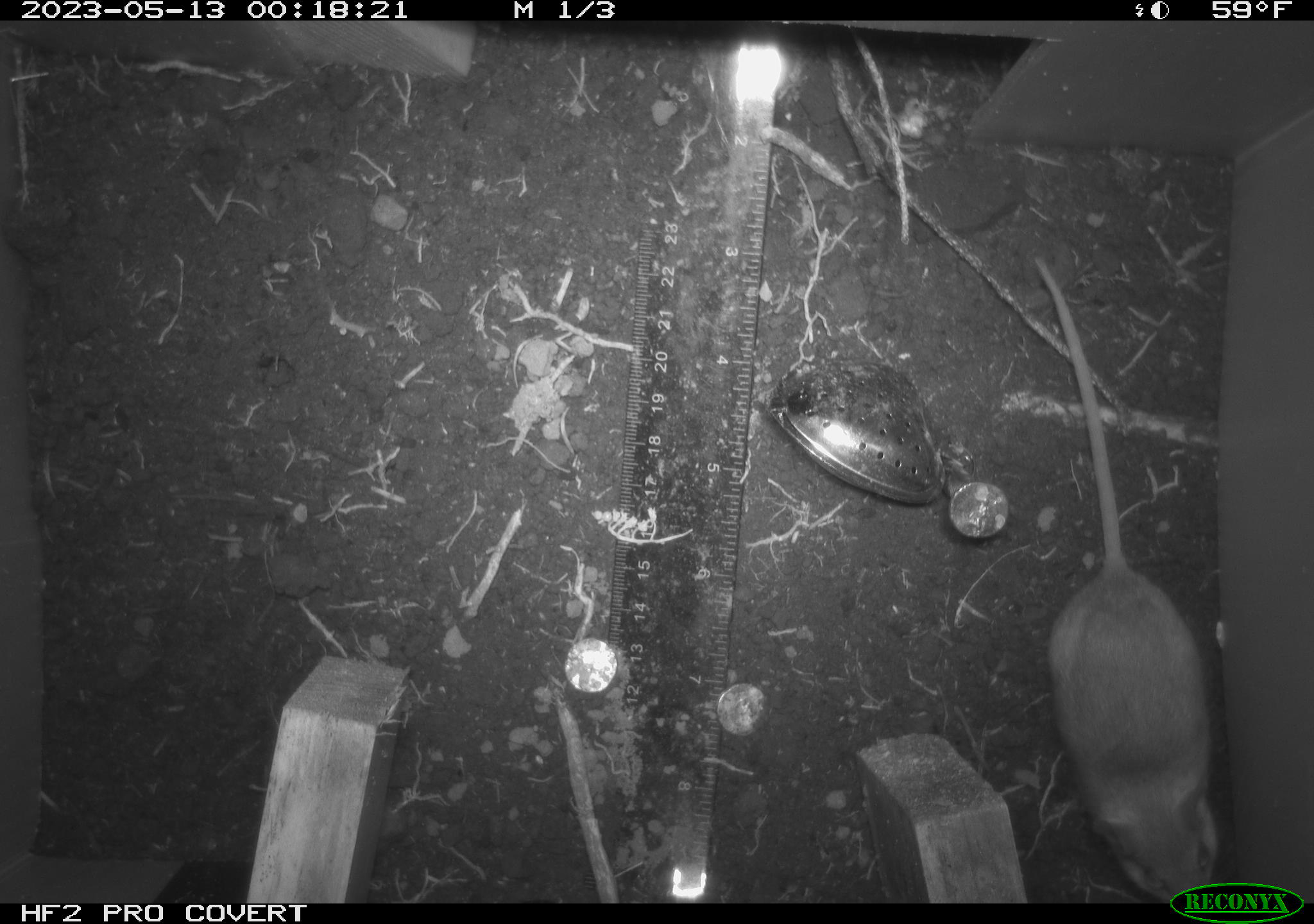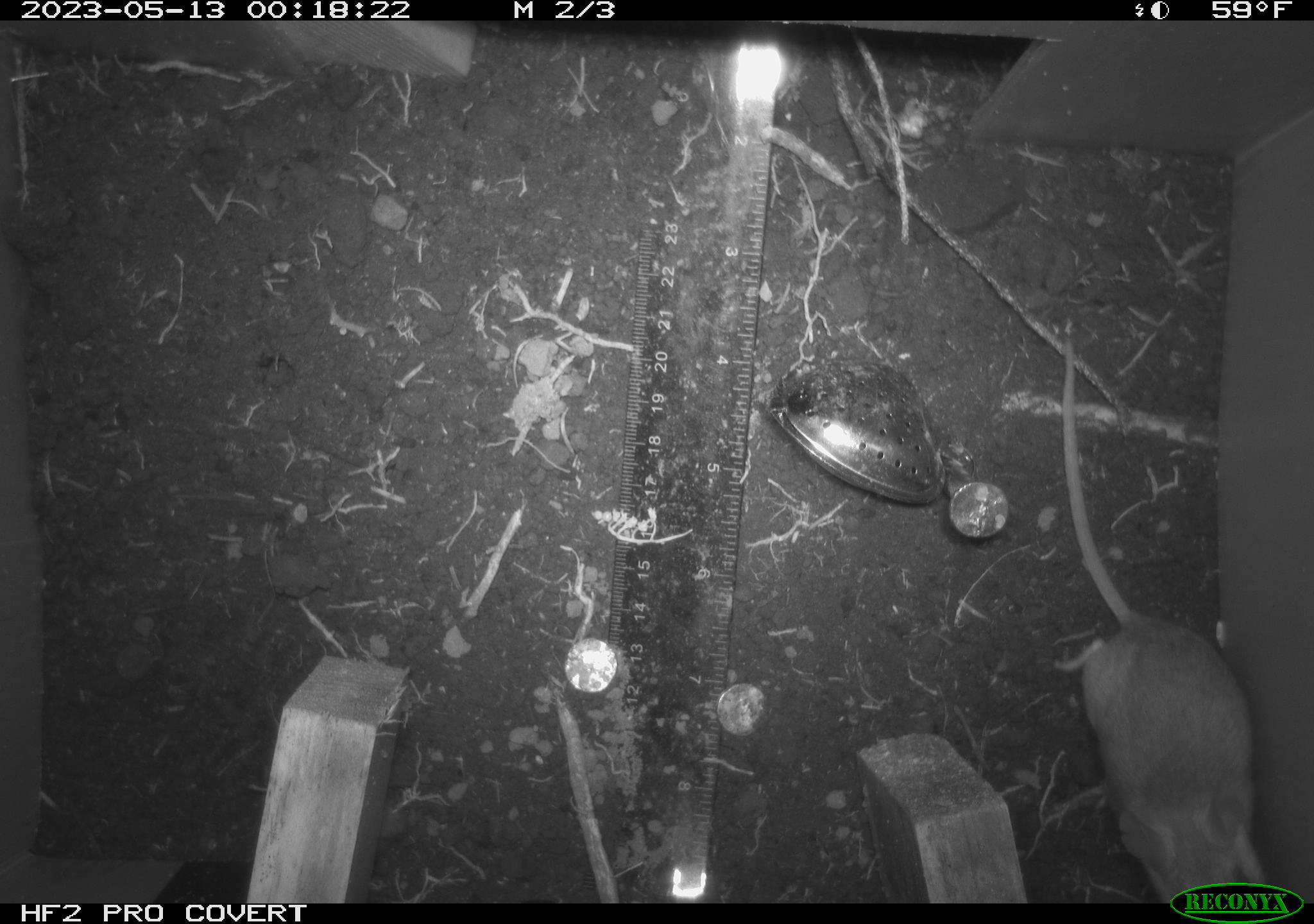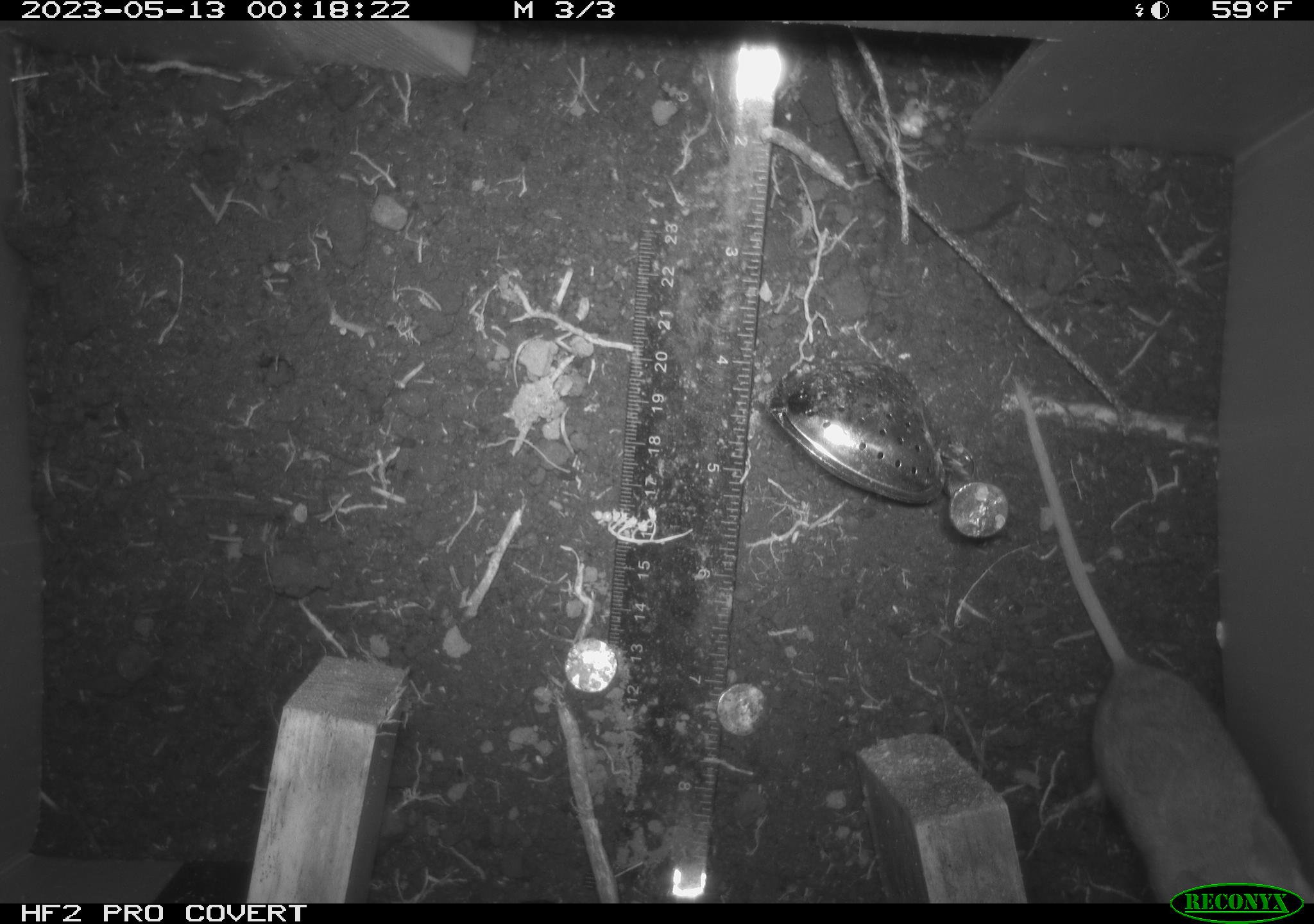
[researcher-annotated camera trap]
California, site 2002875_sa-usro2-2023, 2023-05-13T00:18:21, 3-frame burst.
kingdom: Animalia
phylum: Chordata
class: Mammalia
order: Rodentia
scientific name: Rodentia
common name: mouse species